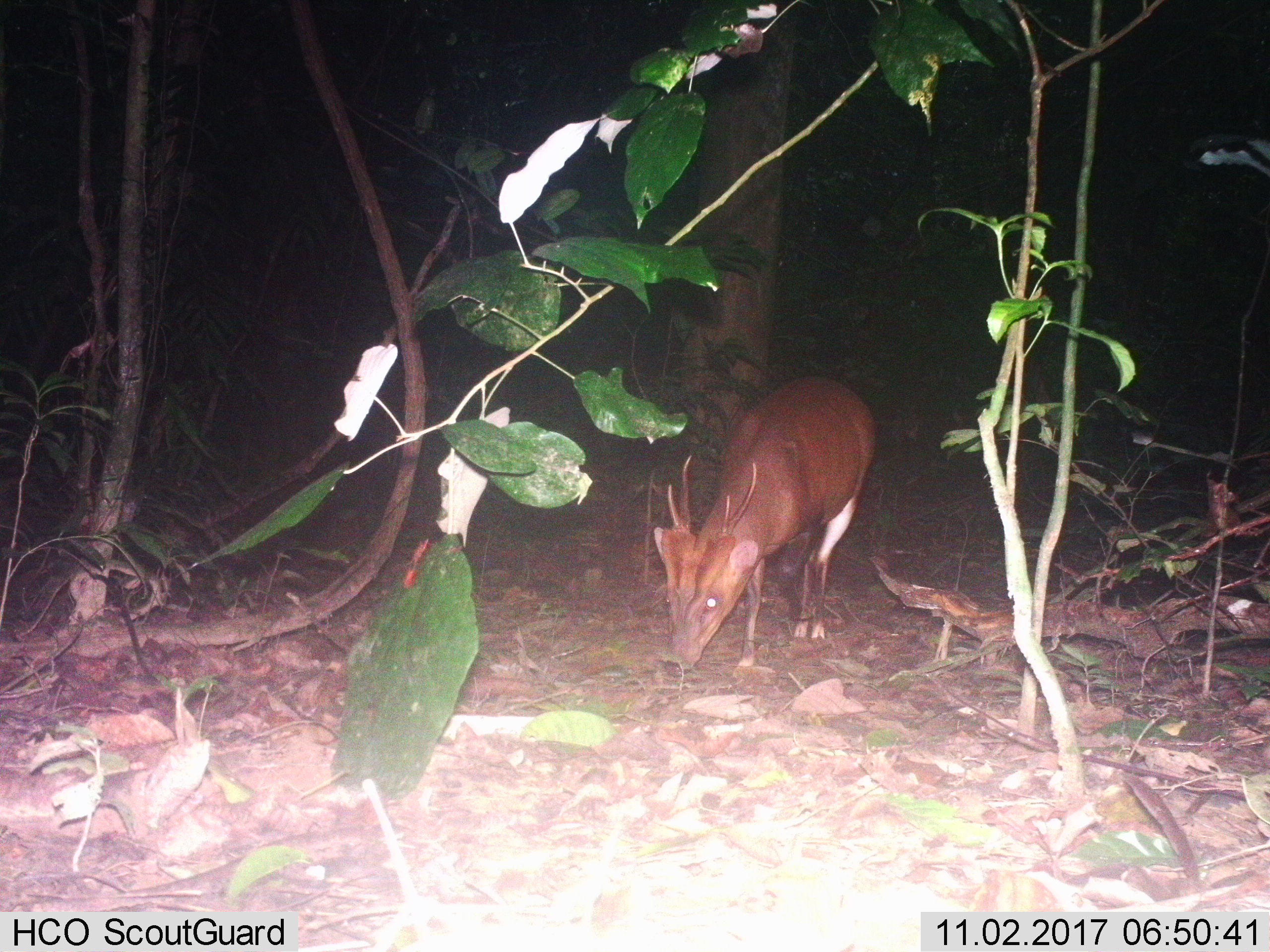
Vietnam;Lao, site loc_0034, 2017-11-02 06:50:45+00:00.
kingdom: Animalia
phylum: Chordata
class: Mammalia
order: Artiodactyla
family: Cervidae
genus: Muntiacus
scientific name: Muntiacus vuquangensis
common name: large-antlered muntjac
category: large antlered muntjac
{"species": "large antlered muntjac (large-antlered muntjac) (Muntiacus vuquangensis)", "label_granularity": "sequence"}